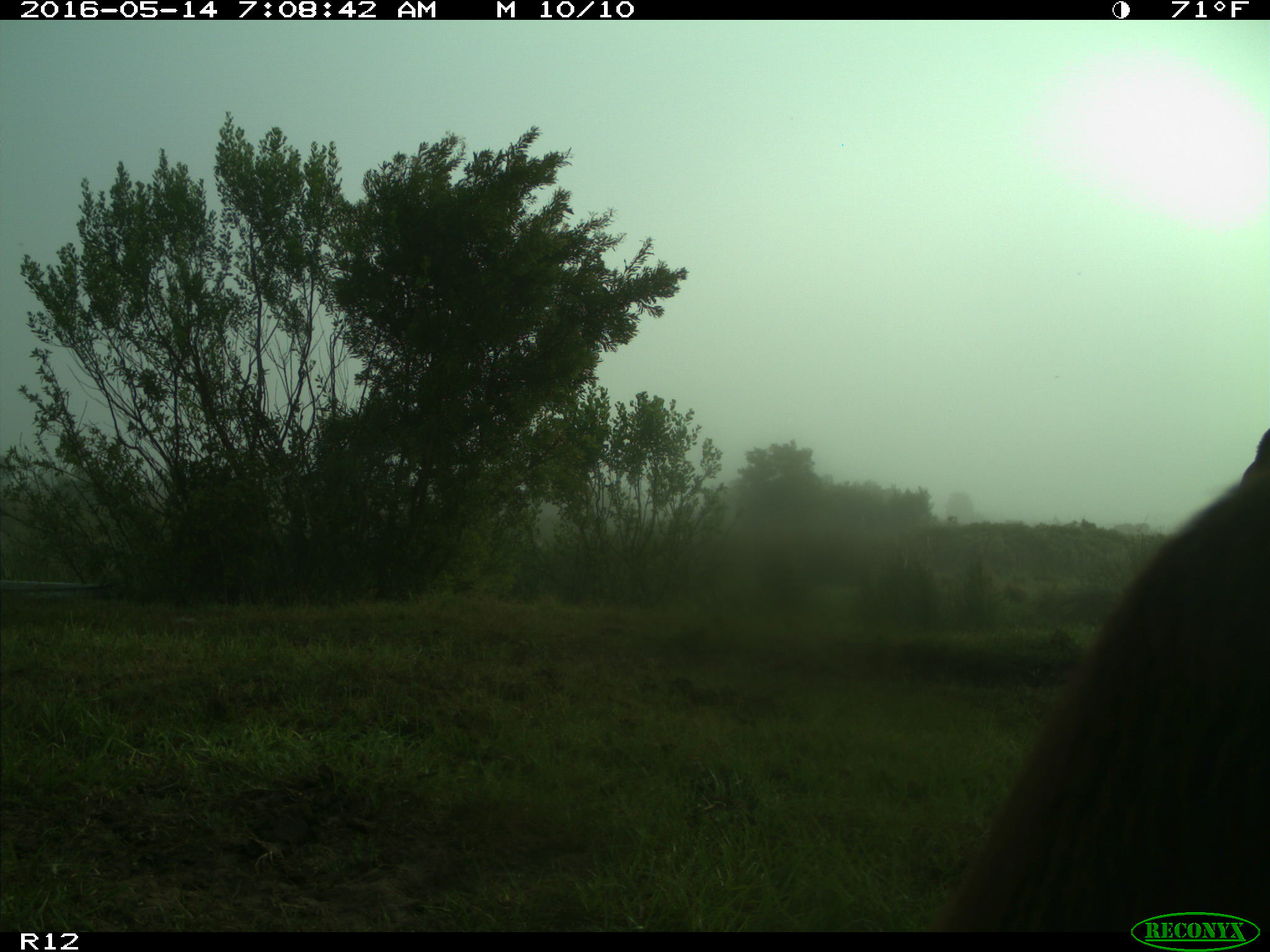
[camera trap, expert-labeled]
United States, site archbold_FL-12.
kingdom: Animalia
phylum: Chordata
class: Mammalia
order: Artiodactyla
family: Bovidae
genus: Bos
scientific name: Bos taurus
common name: domestic cow